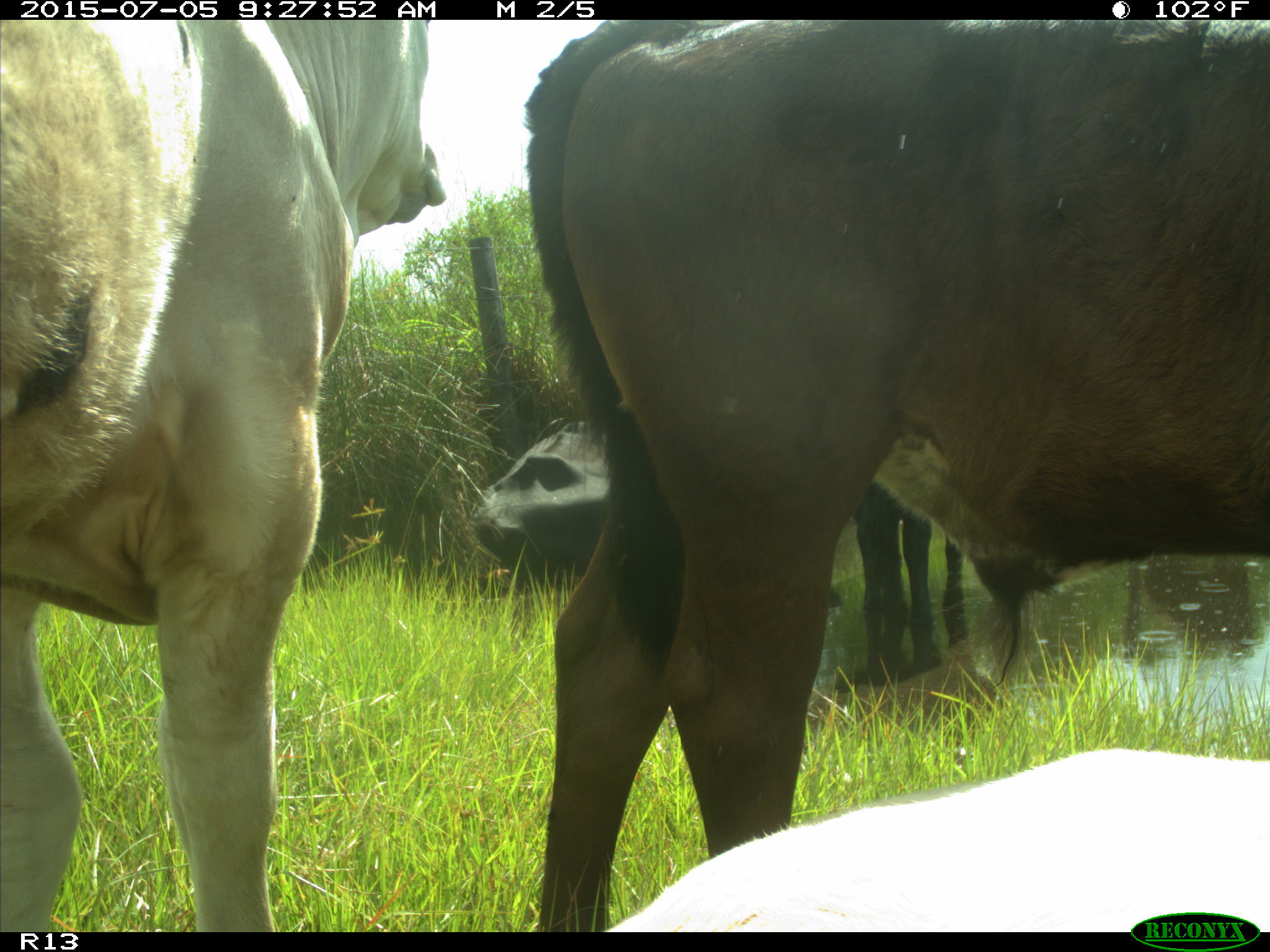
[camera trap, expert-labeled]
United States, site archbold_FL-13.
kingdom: Animalia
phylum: Chordata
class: Mammalia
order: Artiodactyla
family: Bovidae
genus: Bos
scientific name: Bos taurus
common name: domestic cow